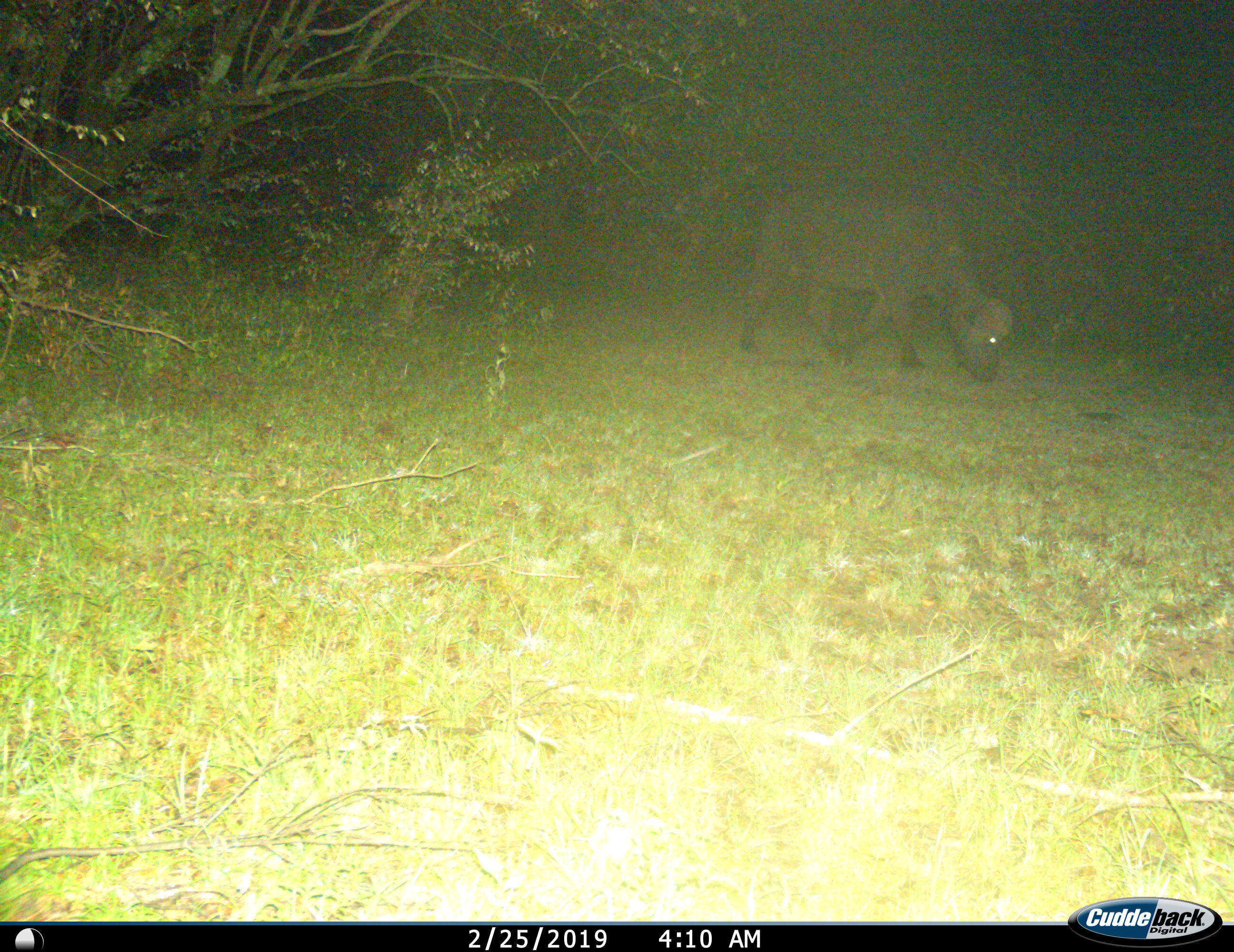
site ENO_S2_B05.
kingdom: Animalia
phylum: Chordata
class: Mammalia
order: Artiodactyla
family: Bovidae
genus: Syncerus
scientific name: Syncerus caffer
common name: african buffalo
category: buffalo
Buffalo (african buffalo) (Syncerus caffer), count 1. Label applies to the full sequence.